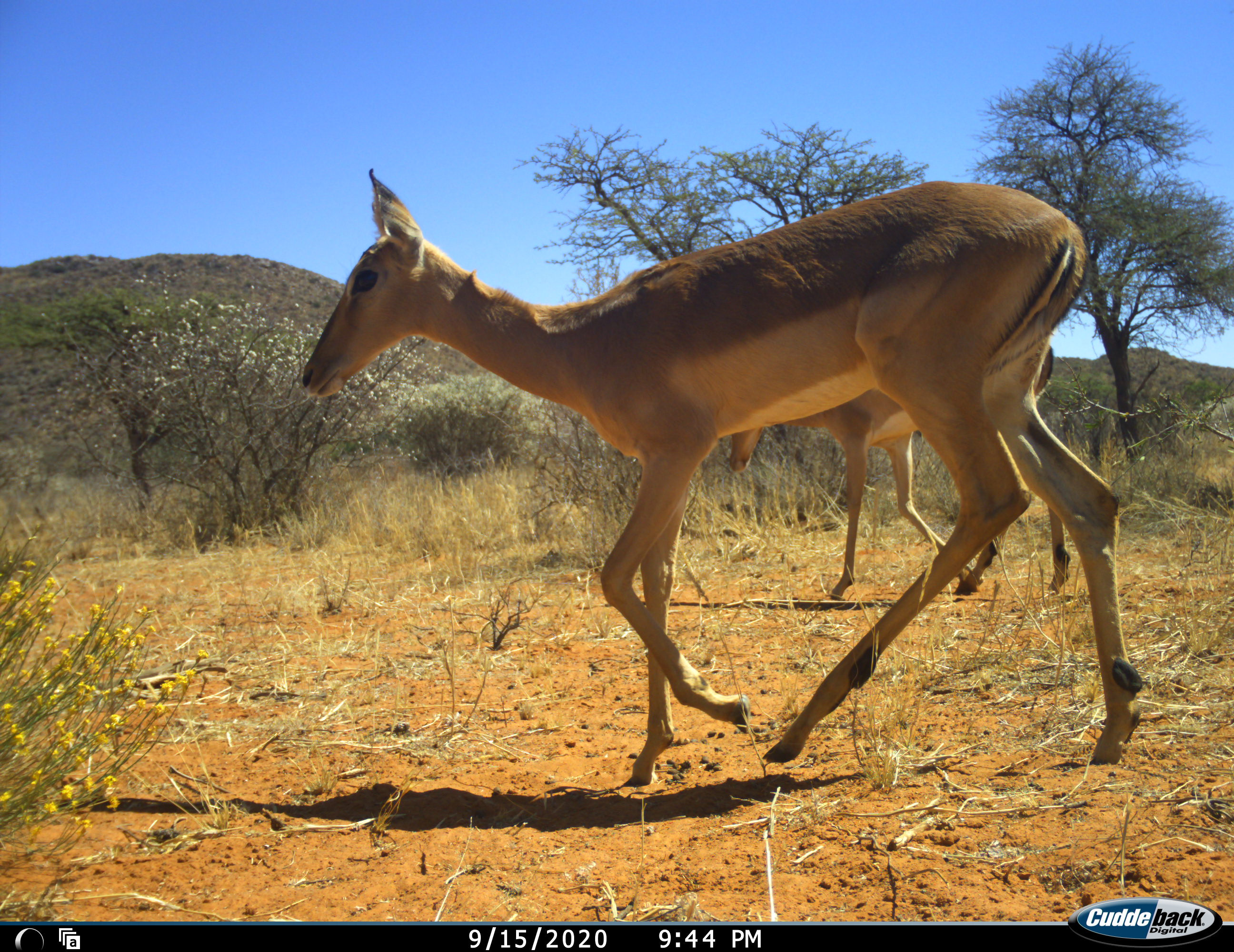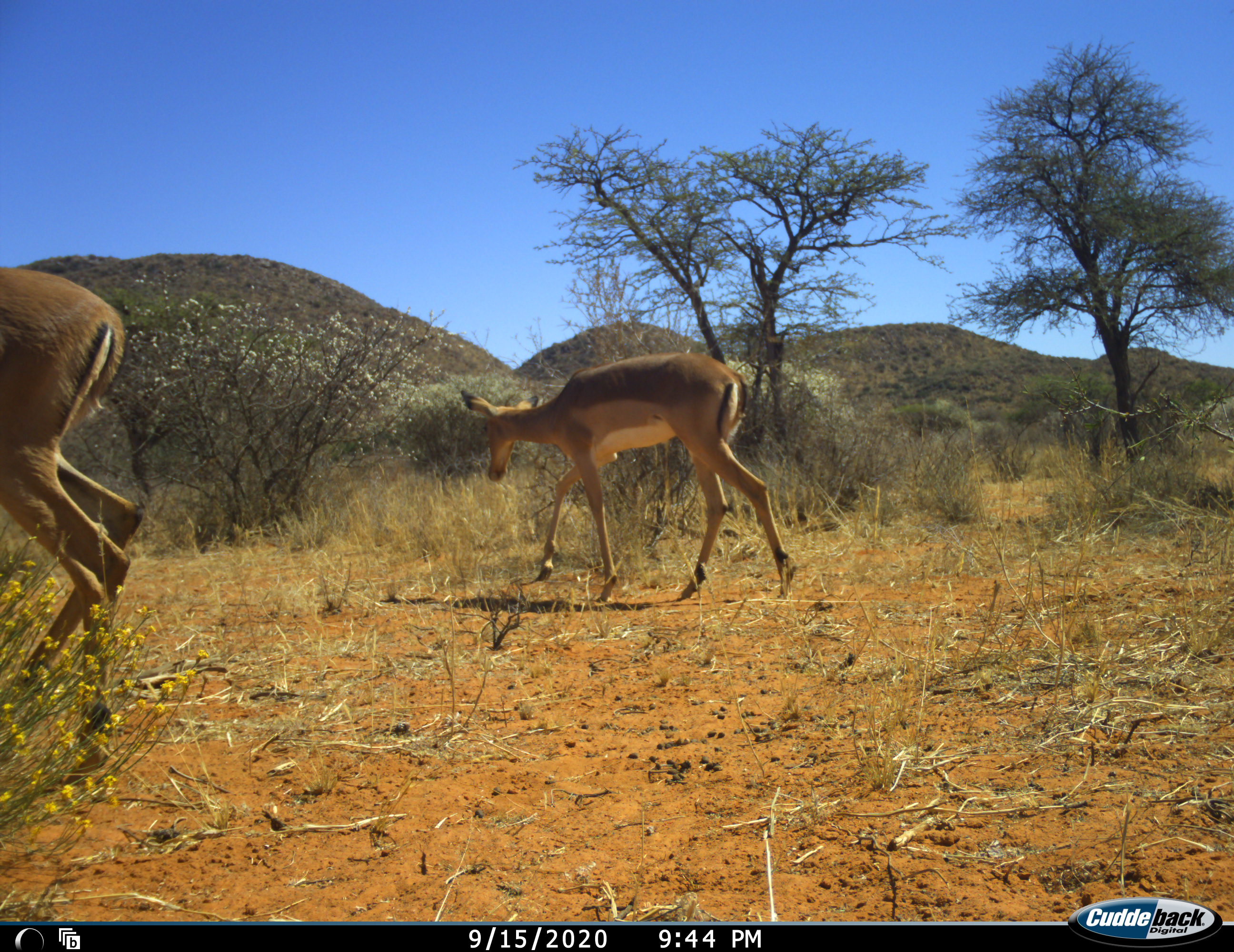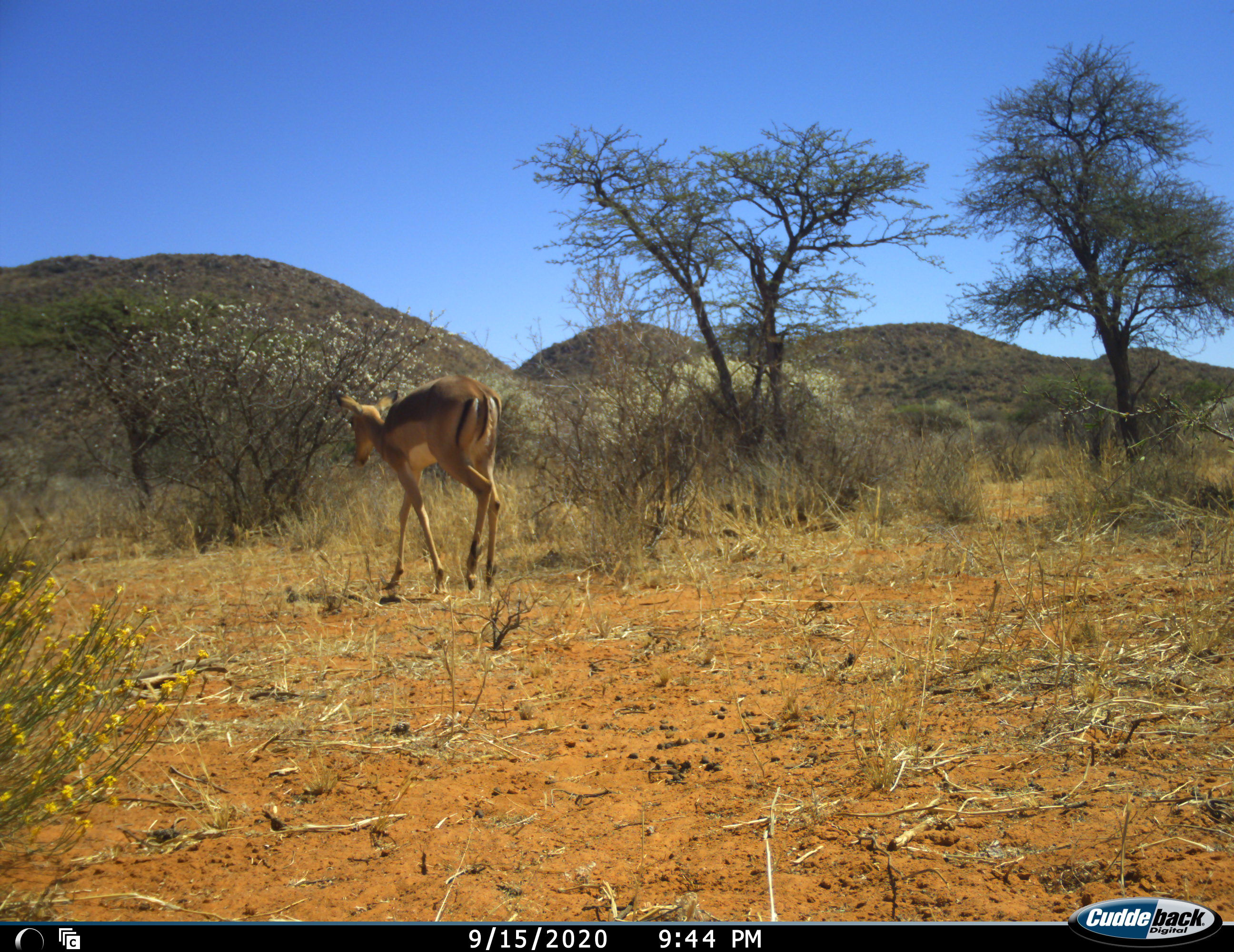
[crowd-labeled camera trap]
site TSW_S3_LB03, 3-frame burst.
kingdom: Animalia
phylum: Chordata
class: Mammalia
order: Artiodactyla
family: Bovidae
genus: Aepyceros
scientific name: Aepyceros melampus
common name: impala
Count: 2.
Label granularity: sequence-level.